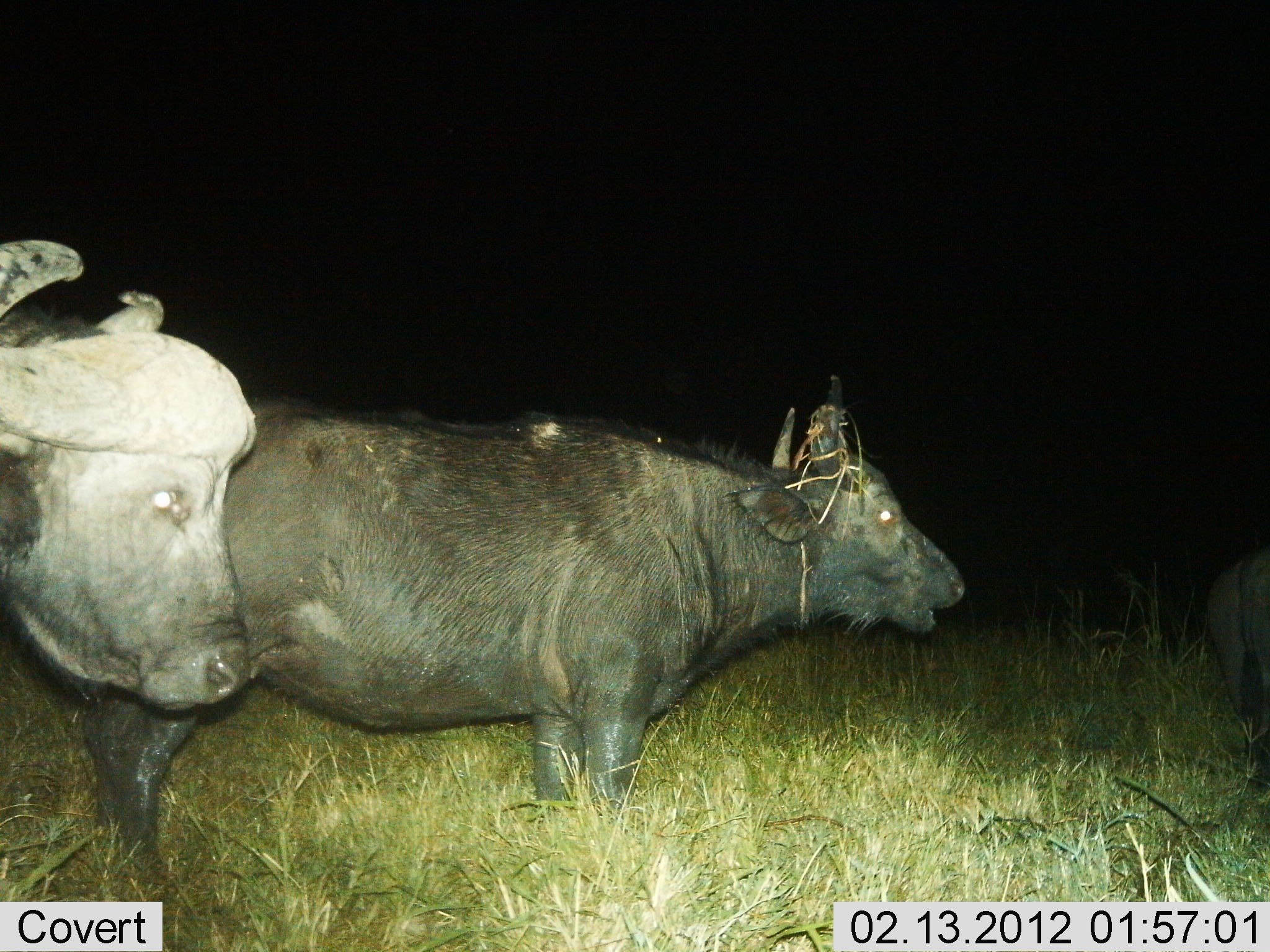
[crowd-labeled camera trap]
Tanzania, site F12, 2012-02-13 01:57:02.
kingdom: Animalia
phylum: Chordata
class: Mammalia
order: Artiodactyla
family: Bovidae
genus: Syncerus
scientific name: Syncerus caffer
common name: cape buffalo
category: buffalo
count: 3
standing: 100%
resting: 0%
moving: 7%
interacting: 0%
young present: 0%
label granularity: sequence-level